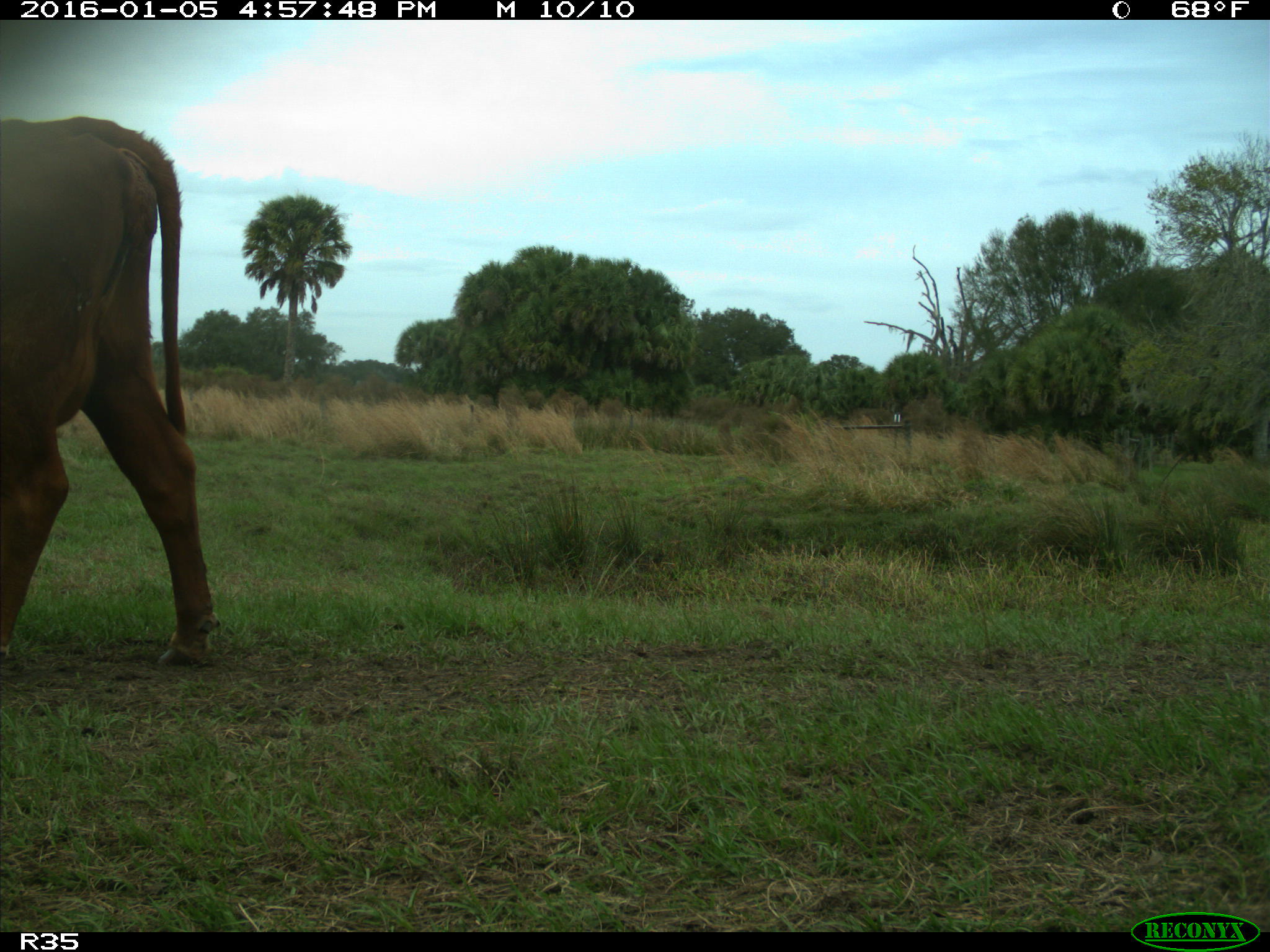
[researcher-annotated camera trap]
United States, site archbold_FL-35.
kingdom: Animalia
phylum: Chordata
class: Mammalia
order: Artiodactyla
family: Bovidae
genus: Bos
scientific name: Bos taurus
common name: domestic cow